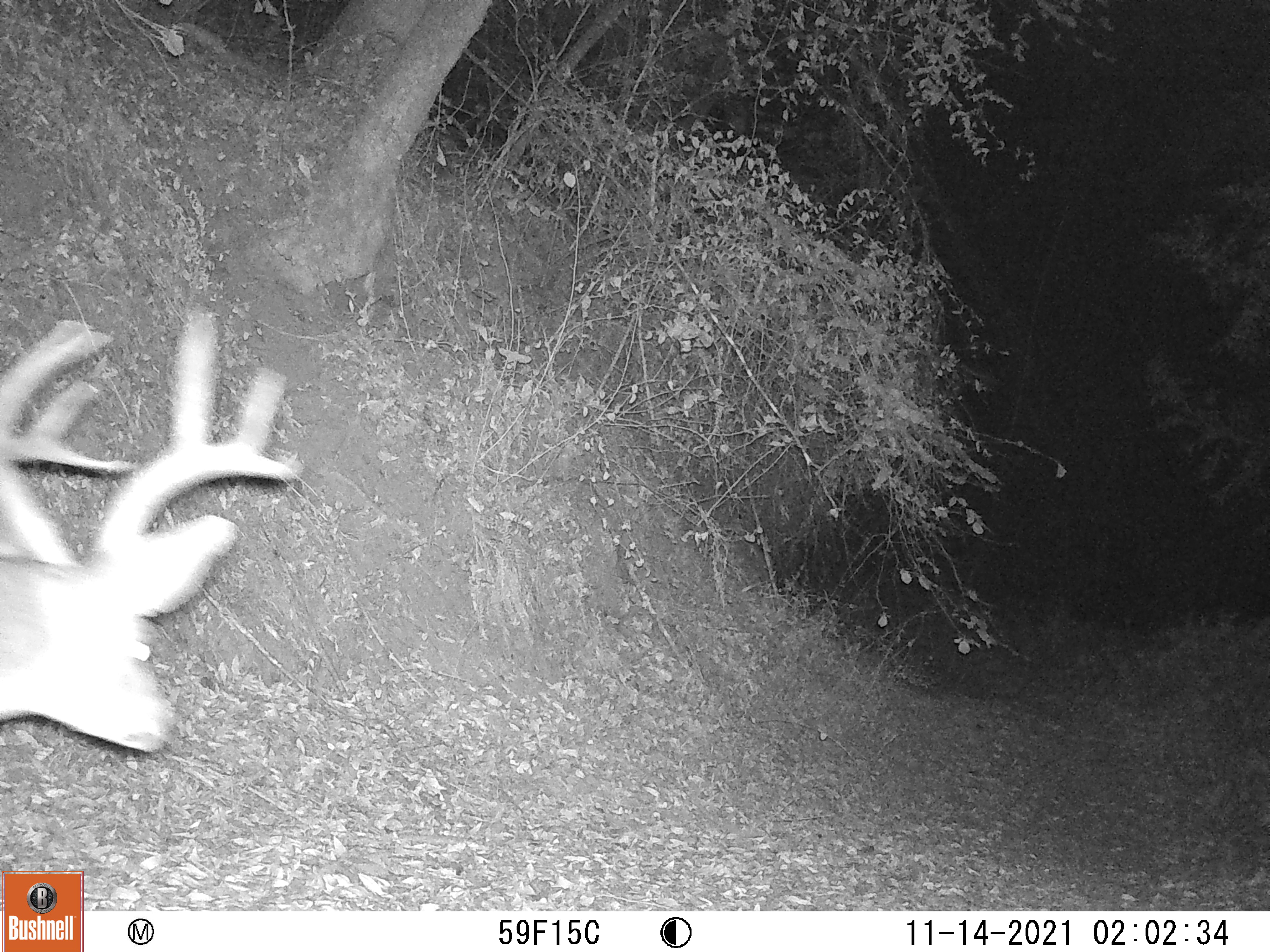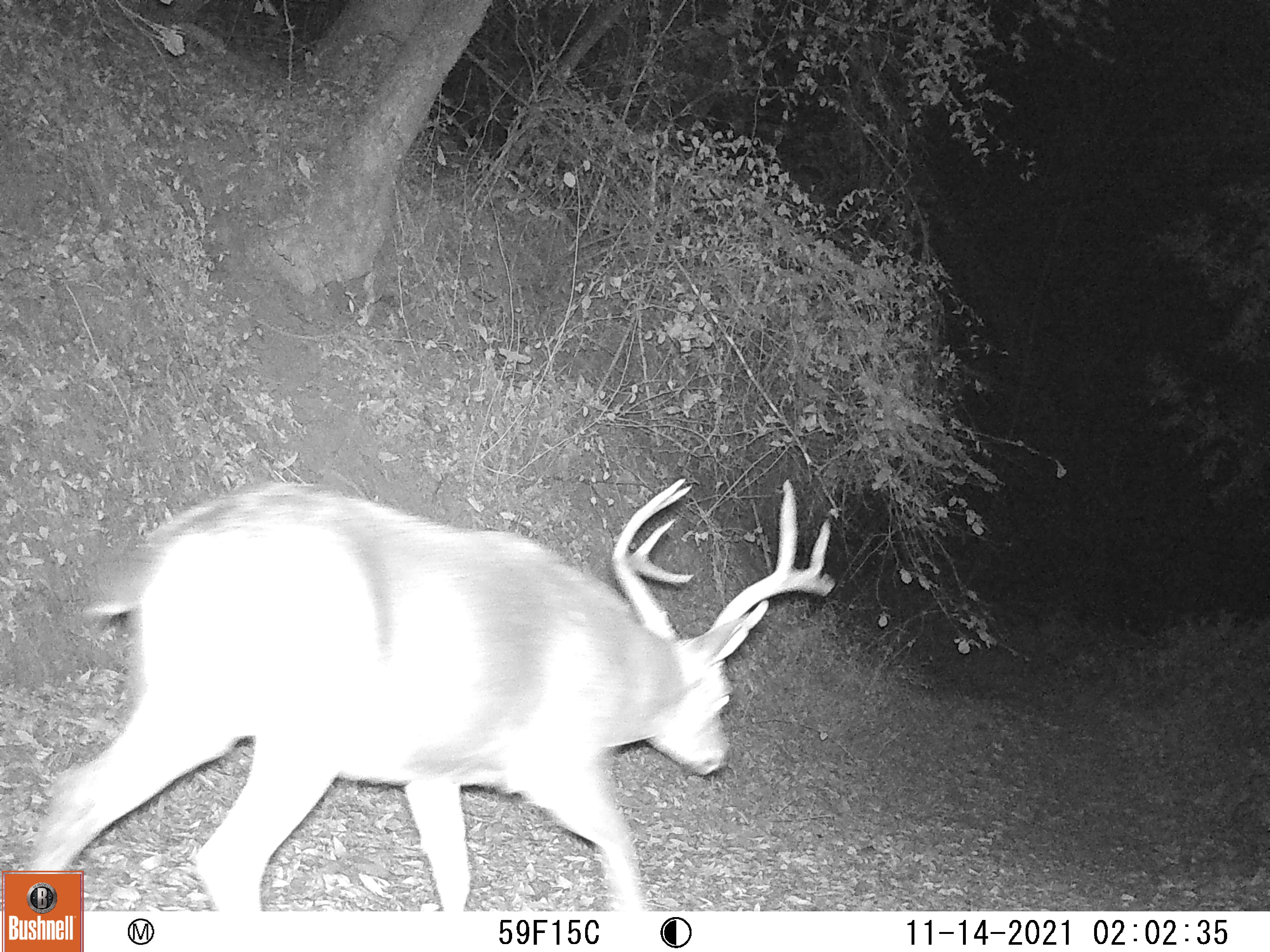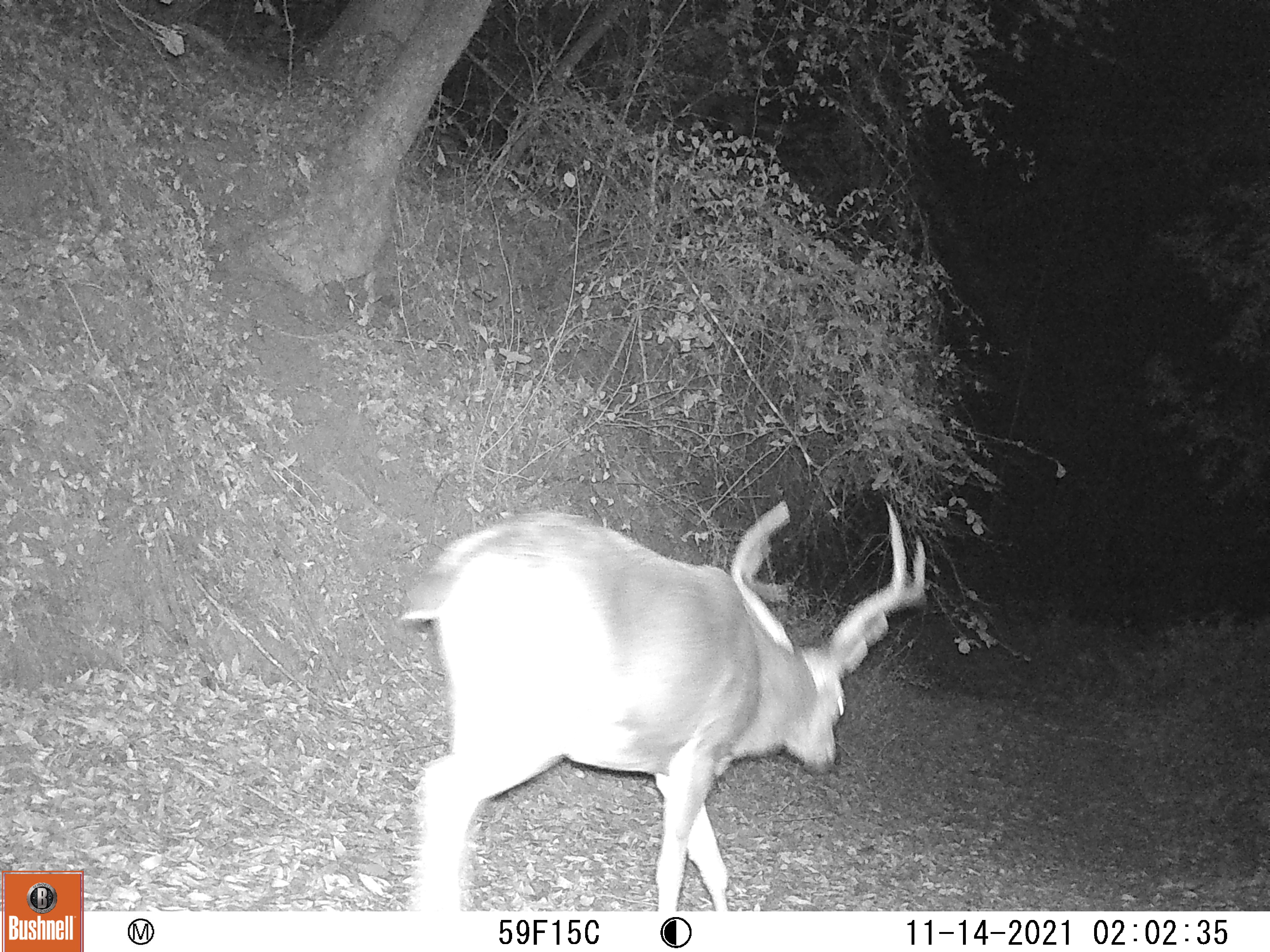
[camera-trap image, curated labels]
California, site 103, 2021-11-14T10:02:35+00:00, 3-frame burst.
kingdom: Animalia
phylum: Chordata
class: Mammalia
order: Artiodactyla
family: Cervidae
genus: Odocoileus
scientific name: Odocoileus hemionus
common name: mule deer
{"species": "mule deer (Odocoileus hemionus)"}